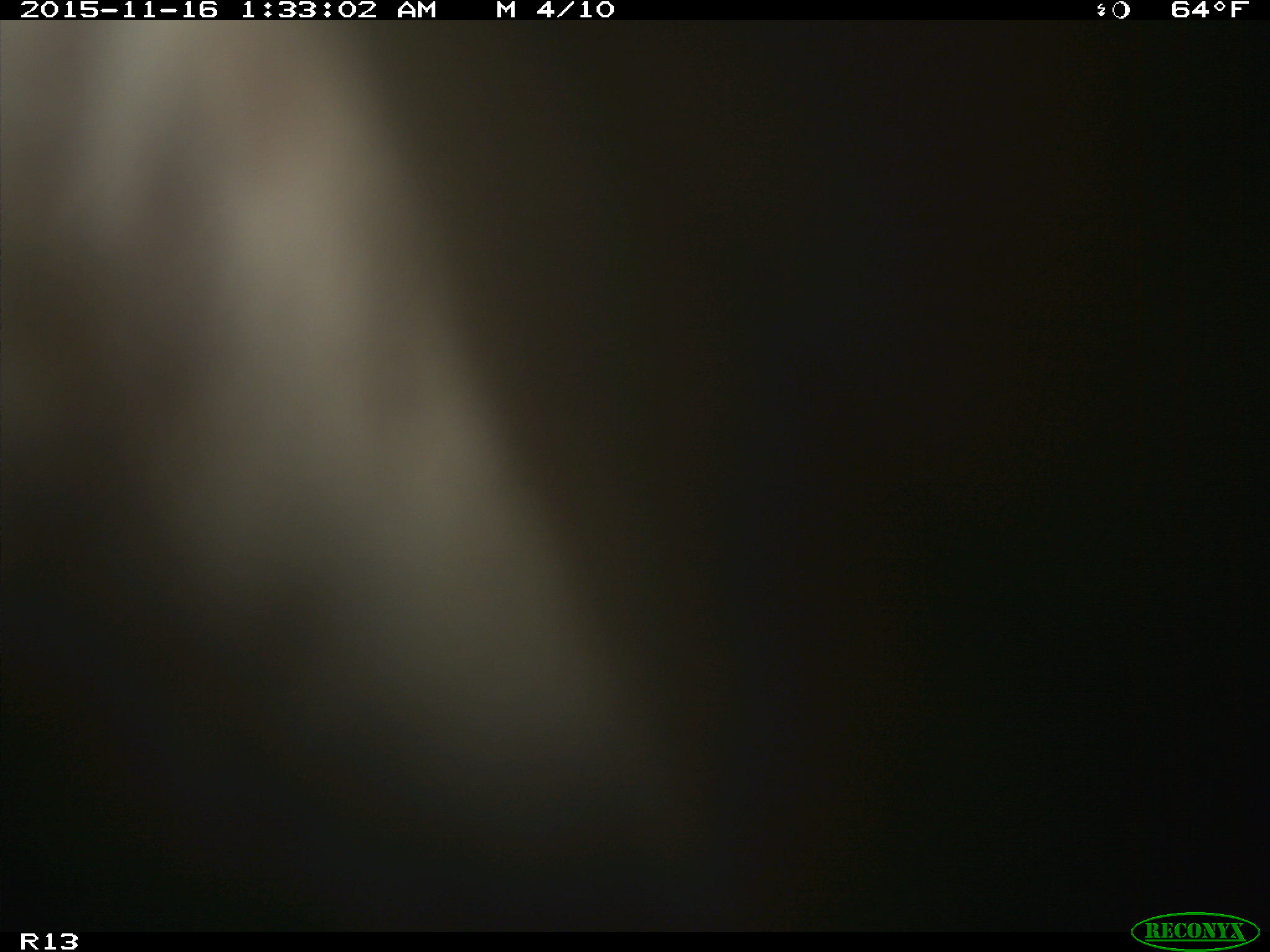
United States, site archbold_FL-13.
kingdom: Animalia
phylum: Chordata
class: Mammalia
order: Artiodactyla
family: Bovidae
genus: Bos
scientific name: Bos taurus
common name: domestic cow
Bos taurus (domestic cow).